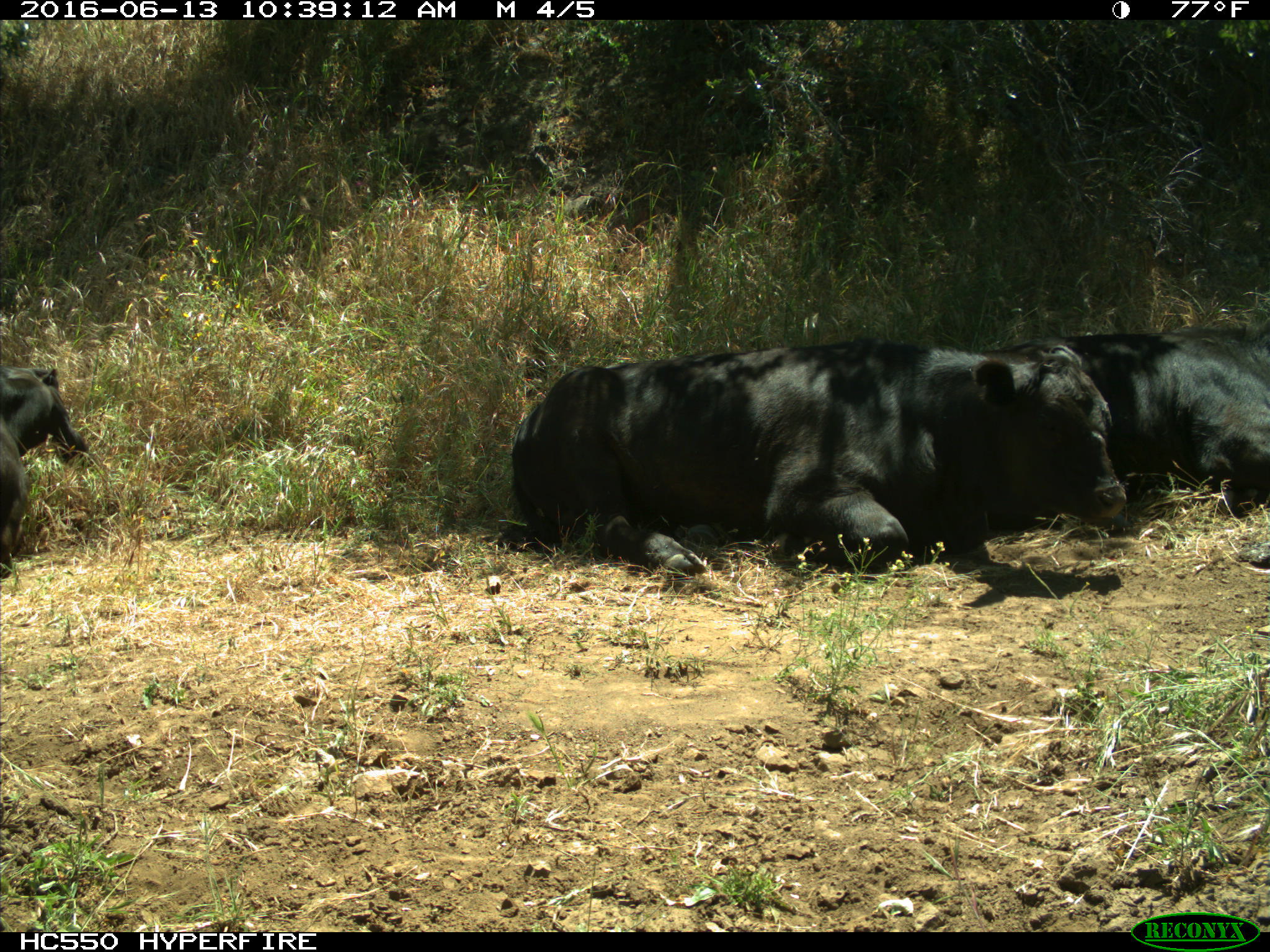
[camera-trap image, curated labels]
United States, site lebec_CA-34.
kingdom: Animalia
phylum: Chordata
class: Mammalia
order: Artiodactyla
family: Bovidae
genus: Bos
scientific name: Bos taurus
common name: domestic cow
Bos taurus (domestic cow).